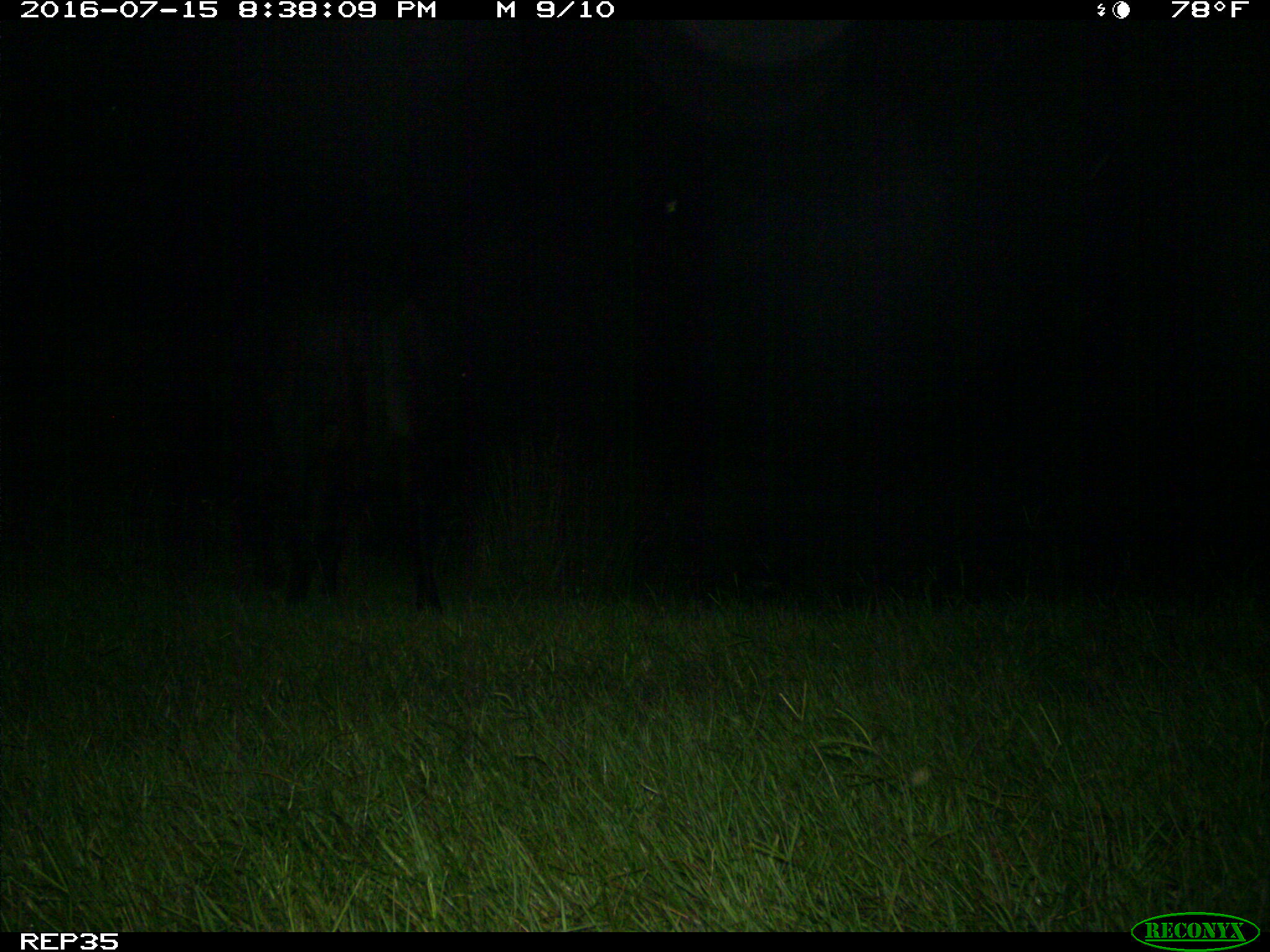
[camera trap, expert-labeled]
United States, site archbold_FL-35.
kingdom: Animalia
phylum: Chordata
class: Mammalia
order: Artiodactyla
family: Bovidae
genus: Bos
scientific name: Bos taurus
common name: domestic cow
Bos taurus (domestic cow).